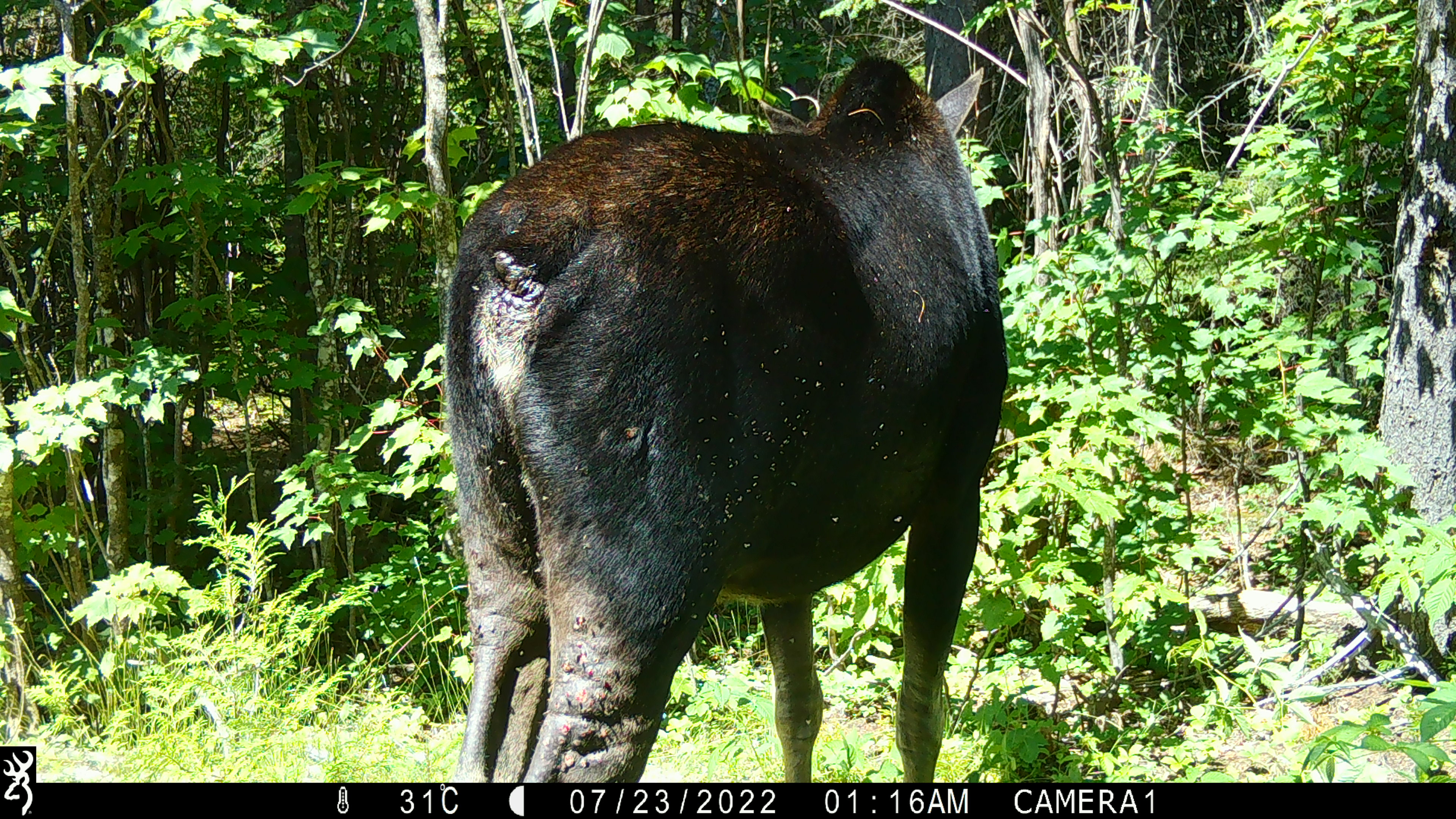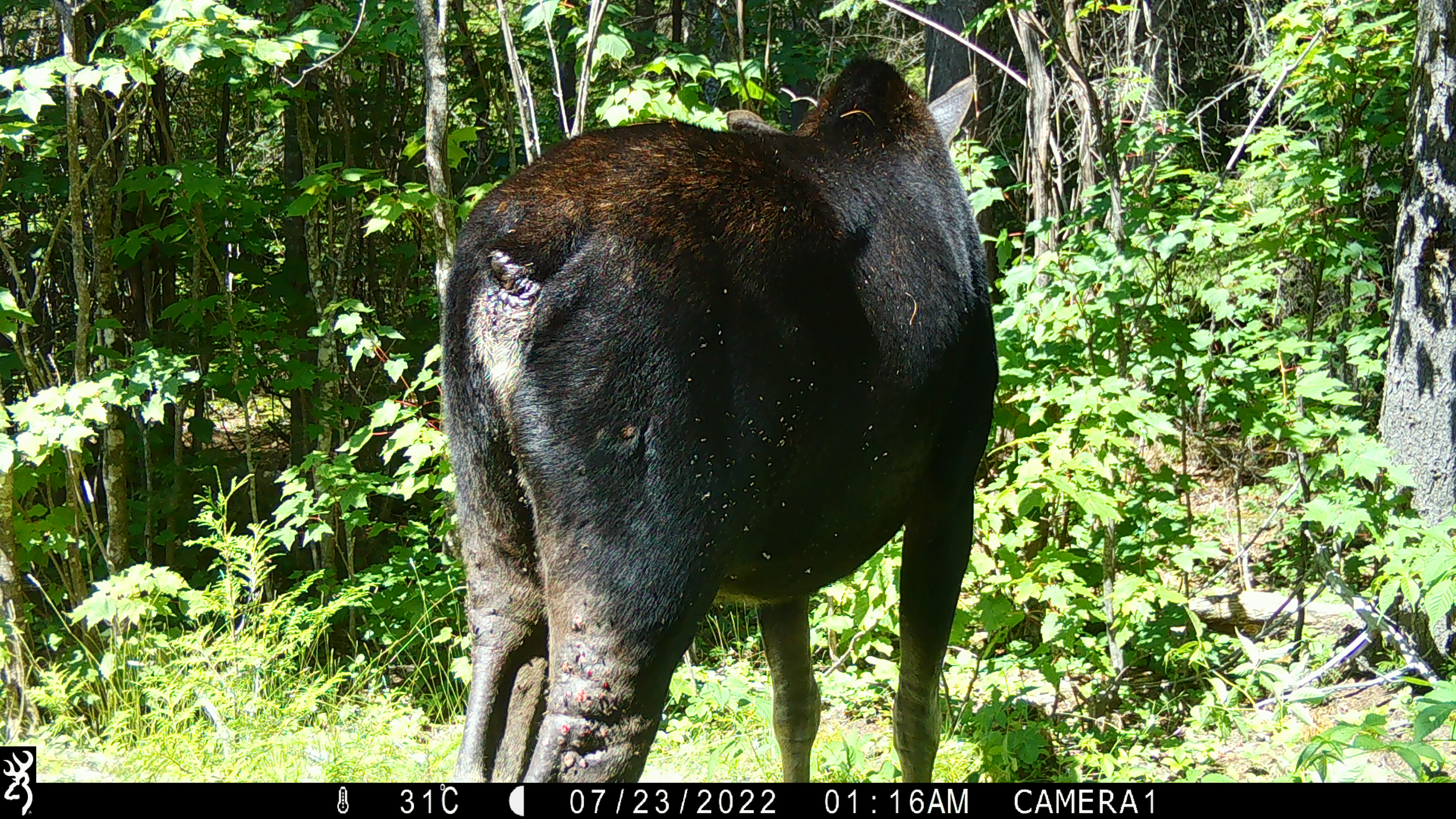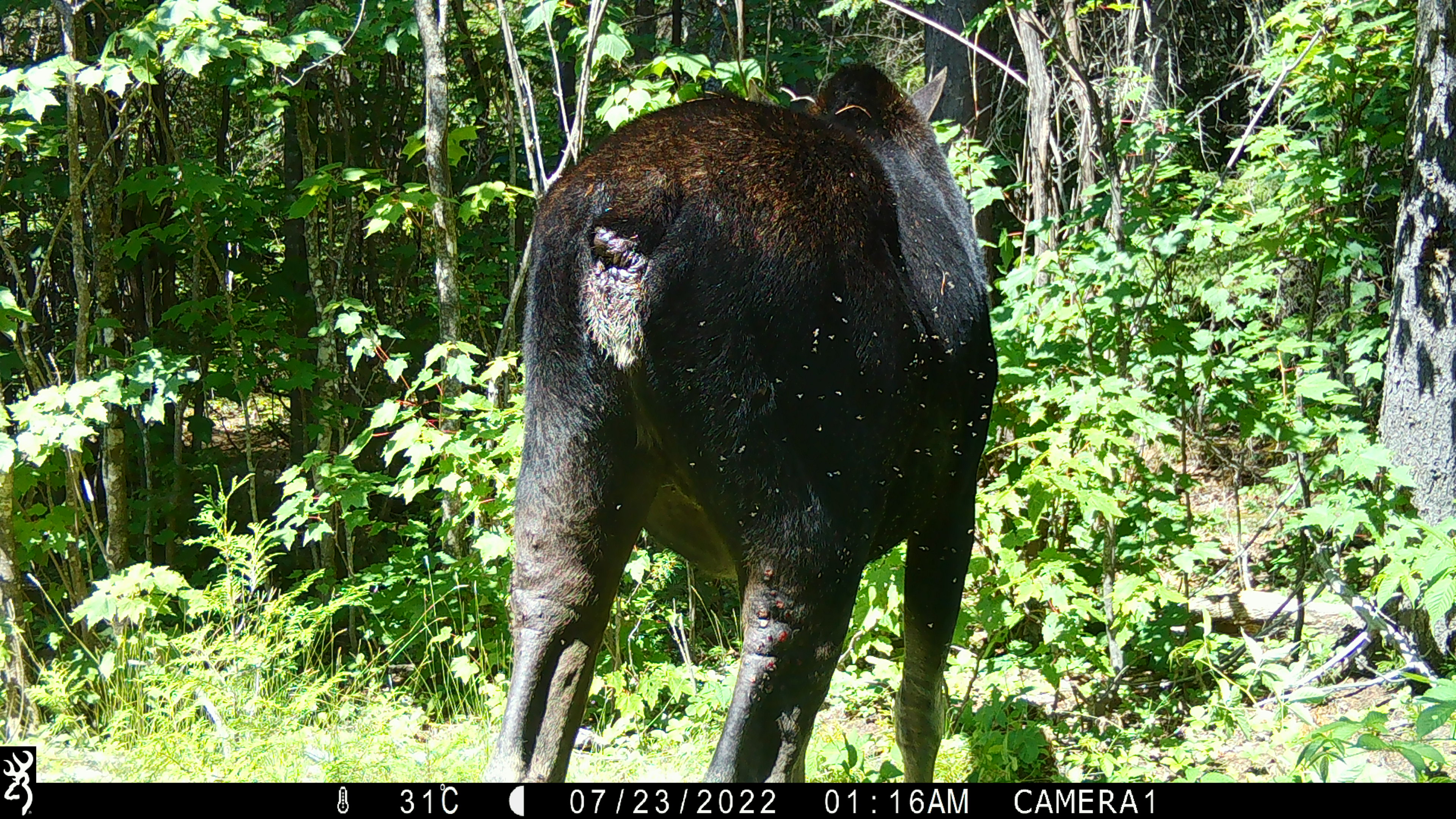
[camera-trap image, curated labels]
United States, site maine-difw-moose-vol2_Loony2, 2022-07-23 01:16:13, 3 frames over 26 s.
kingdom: Animalia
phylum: Chordata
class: Mammalia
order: Artiodactyla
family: Cervidae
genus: Alces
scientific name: Alces alces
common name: moose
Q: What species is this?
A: Moose (Alces alces).